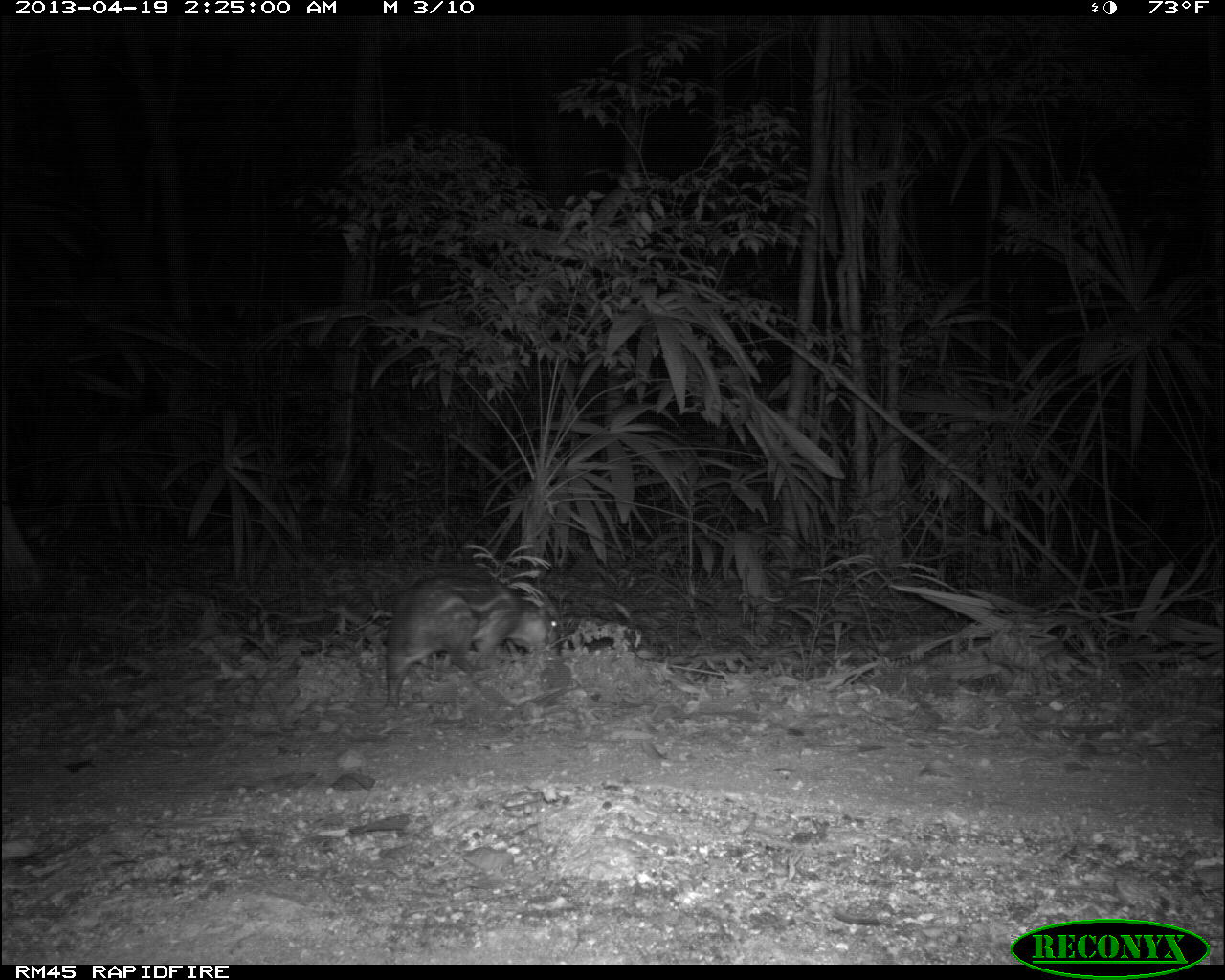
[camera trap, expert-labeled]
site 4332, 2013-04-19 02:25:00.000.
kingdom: Animalia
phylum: Chordata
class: Mammalia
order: Rodentia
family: Cuniculidae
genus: Cuniculus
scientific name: Cuniculus paca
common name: lowland paca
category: agouti paca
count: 1